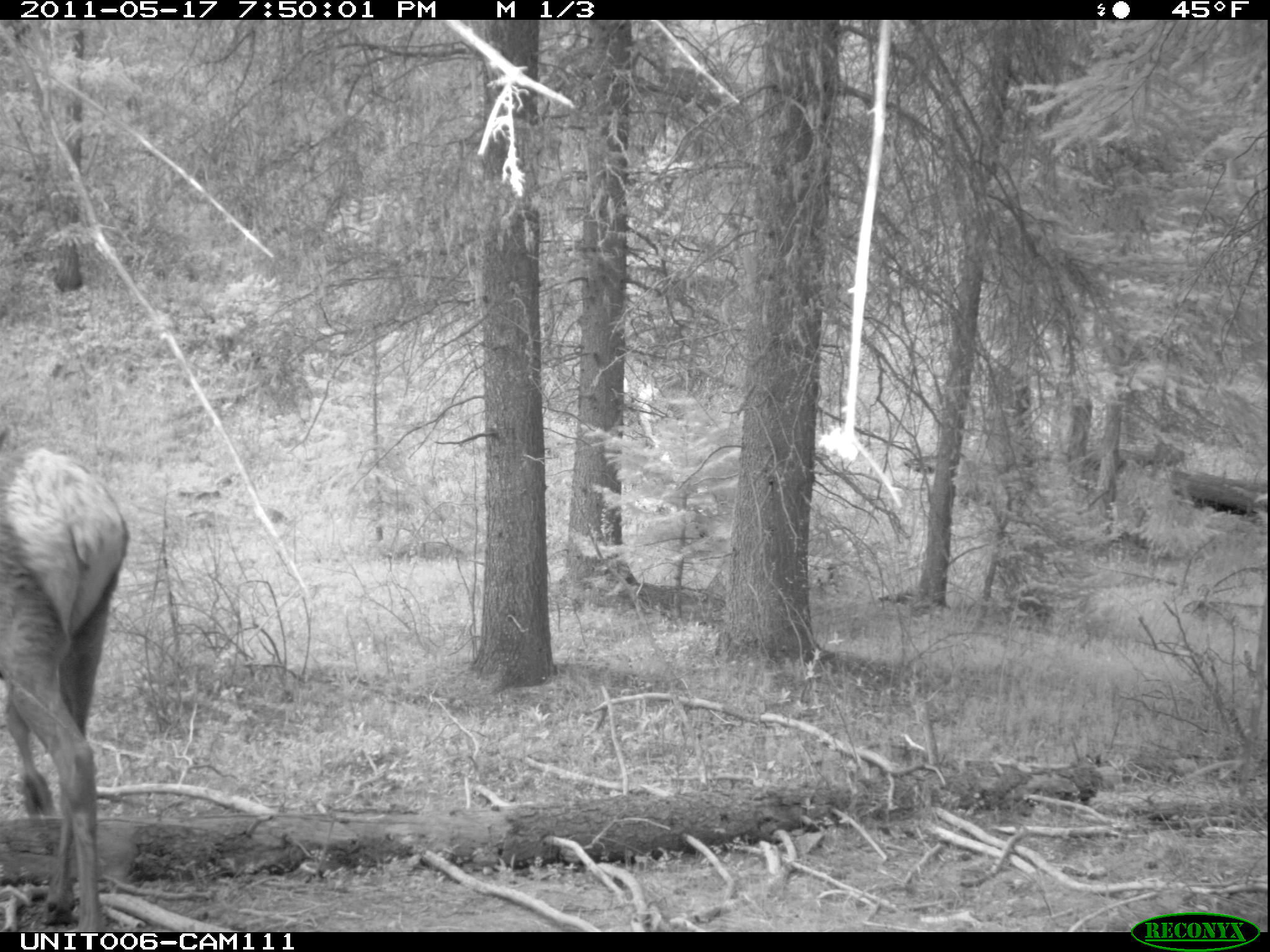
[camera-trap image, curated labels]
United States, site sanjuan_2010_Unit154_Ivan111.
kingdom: Animalia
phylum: Chordata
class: Mammalia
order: Artiodactyla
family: Cervidae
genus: Cervus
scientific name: Cervus elaphus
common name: red deer